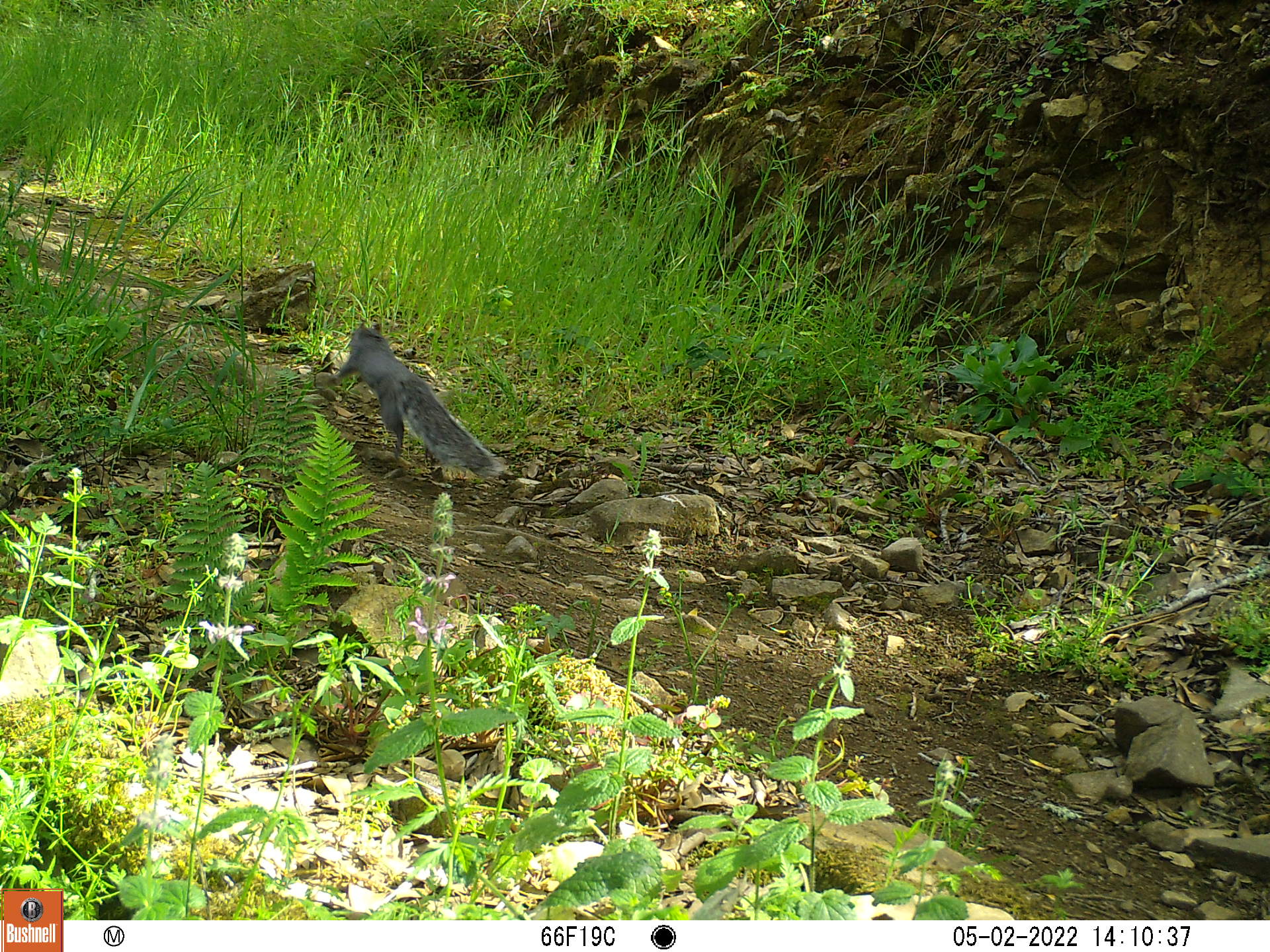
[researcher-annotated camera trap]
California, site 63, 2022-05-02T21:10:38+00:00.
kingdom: Animalia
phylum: Chordata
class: Mammalia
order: Rodentia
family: Sciuridae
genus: Sciurus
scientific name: Sciurus griseus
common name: western gray squirrel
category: western grey squirrel